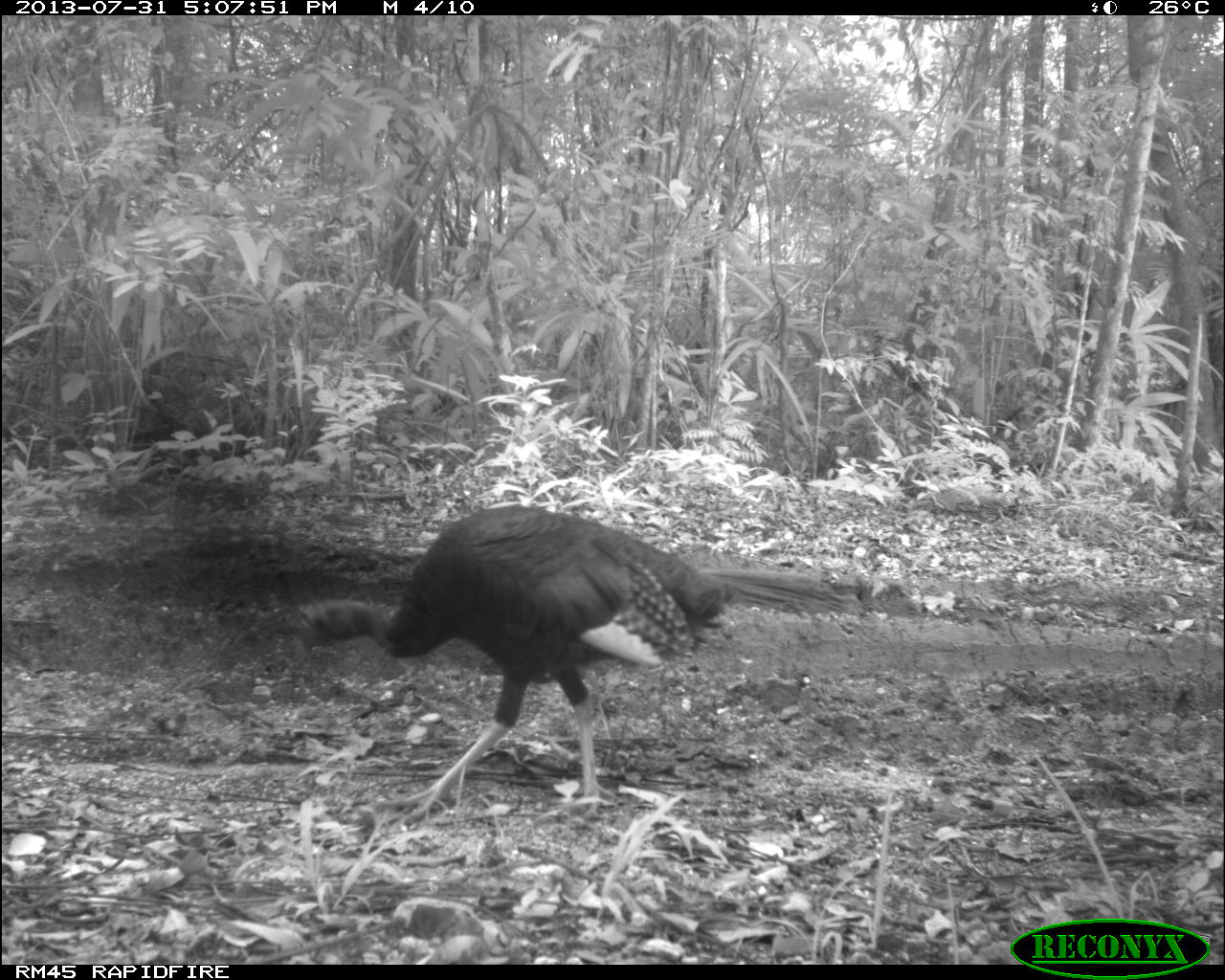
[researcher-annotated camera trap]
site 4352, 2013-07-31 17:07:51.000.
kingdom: Animalia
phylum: Chordata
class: Aves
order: Galliformes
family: Phasianidae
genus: Meleagris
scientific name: Meleagris ocellata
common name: ocellated turkey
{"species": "Meleagris ocellata (ocellated turkey)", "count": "4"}